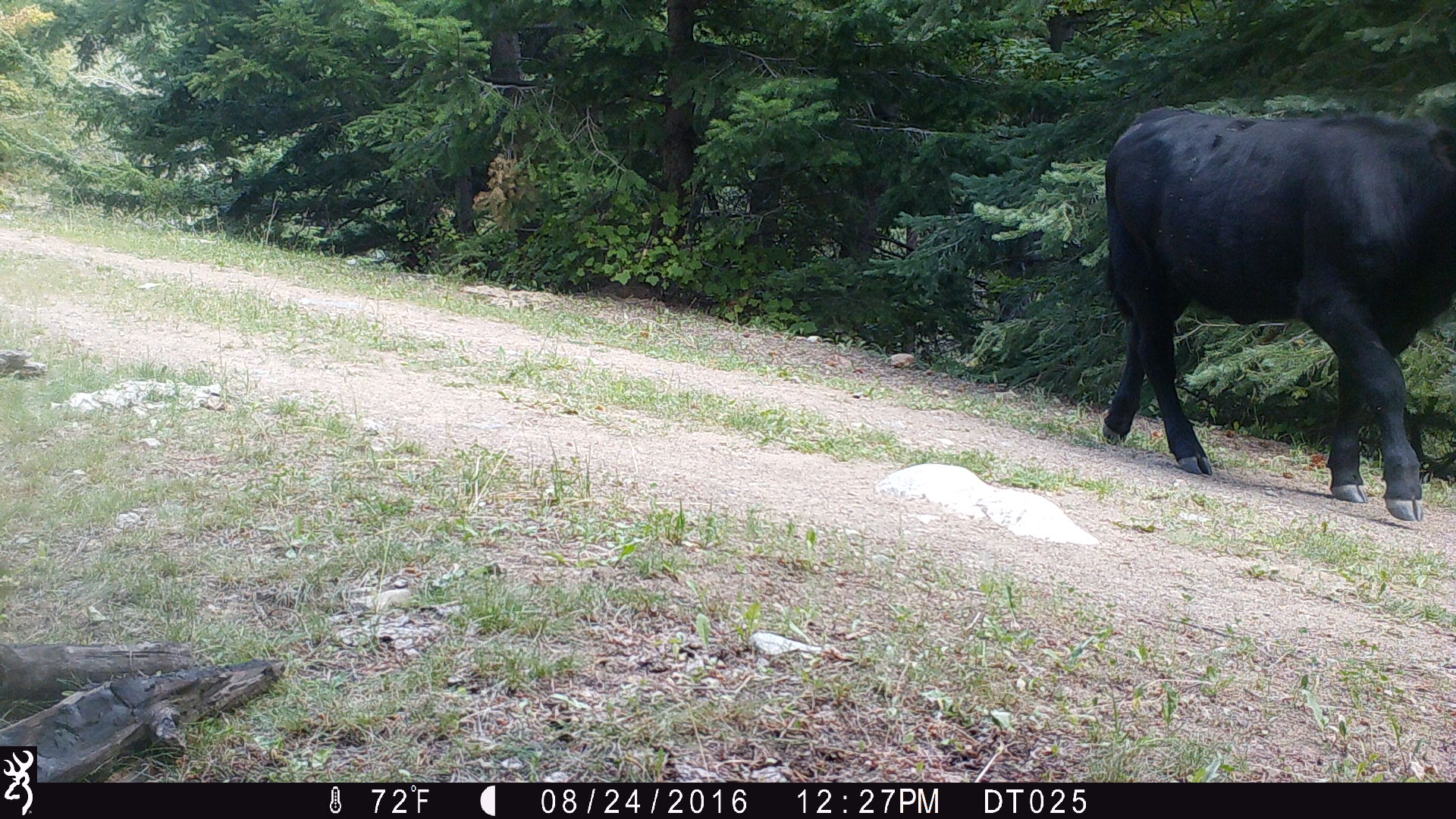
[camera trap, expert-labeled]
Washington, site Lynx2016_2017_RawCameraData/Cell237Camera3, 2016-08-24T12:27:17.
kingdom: Animalia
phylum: Chordata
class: Mammalia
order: Artiodactyla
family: Bovidae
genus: Bos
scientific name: Bos taurus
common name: domestic cattle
Domestic cattle (Bos taurus). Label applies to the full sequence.